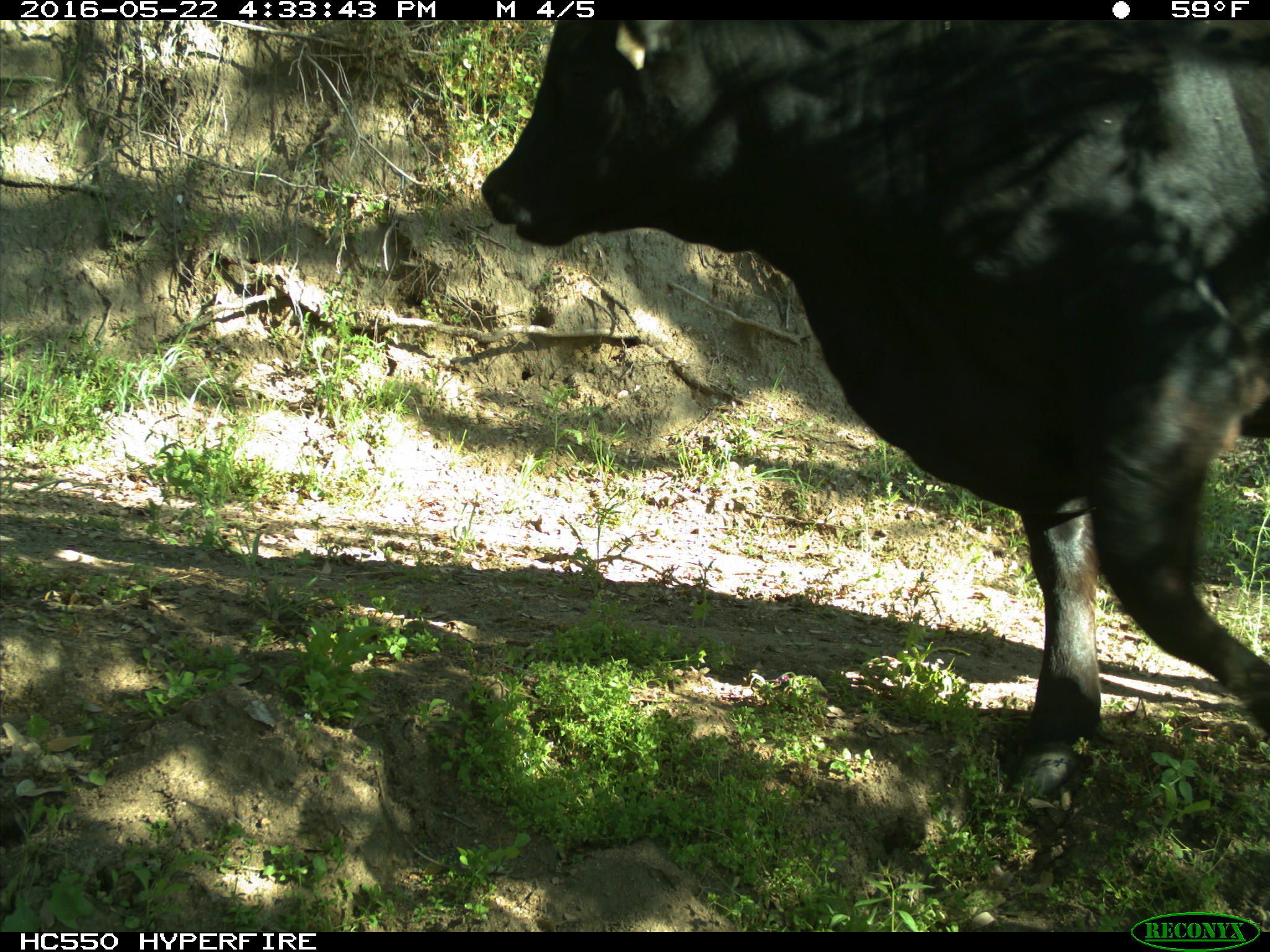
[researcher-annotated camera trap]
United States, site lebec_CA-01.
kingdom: Animalia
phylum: Chordata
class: Mammalia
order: Artiodactyla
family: Bovidae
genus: Bos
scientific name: Bos taurus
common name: domestic cow